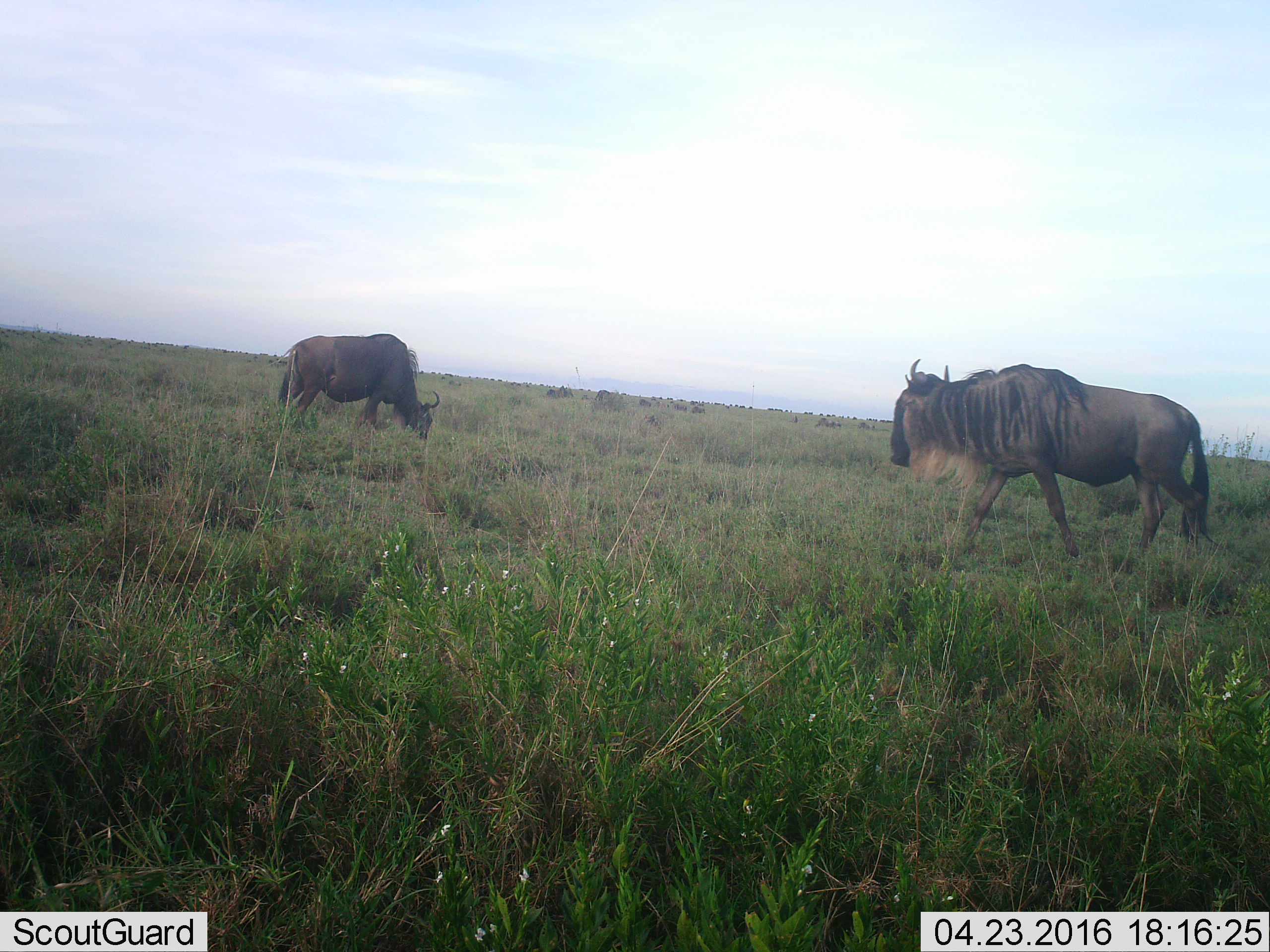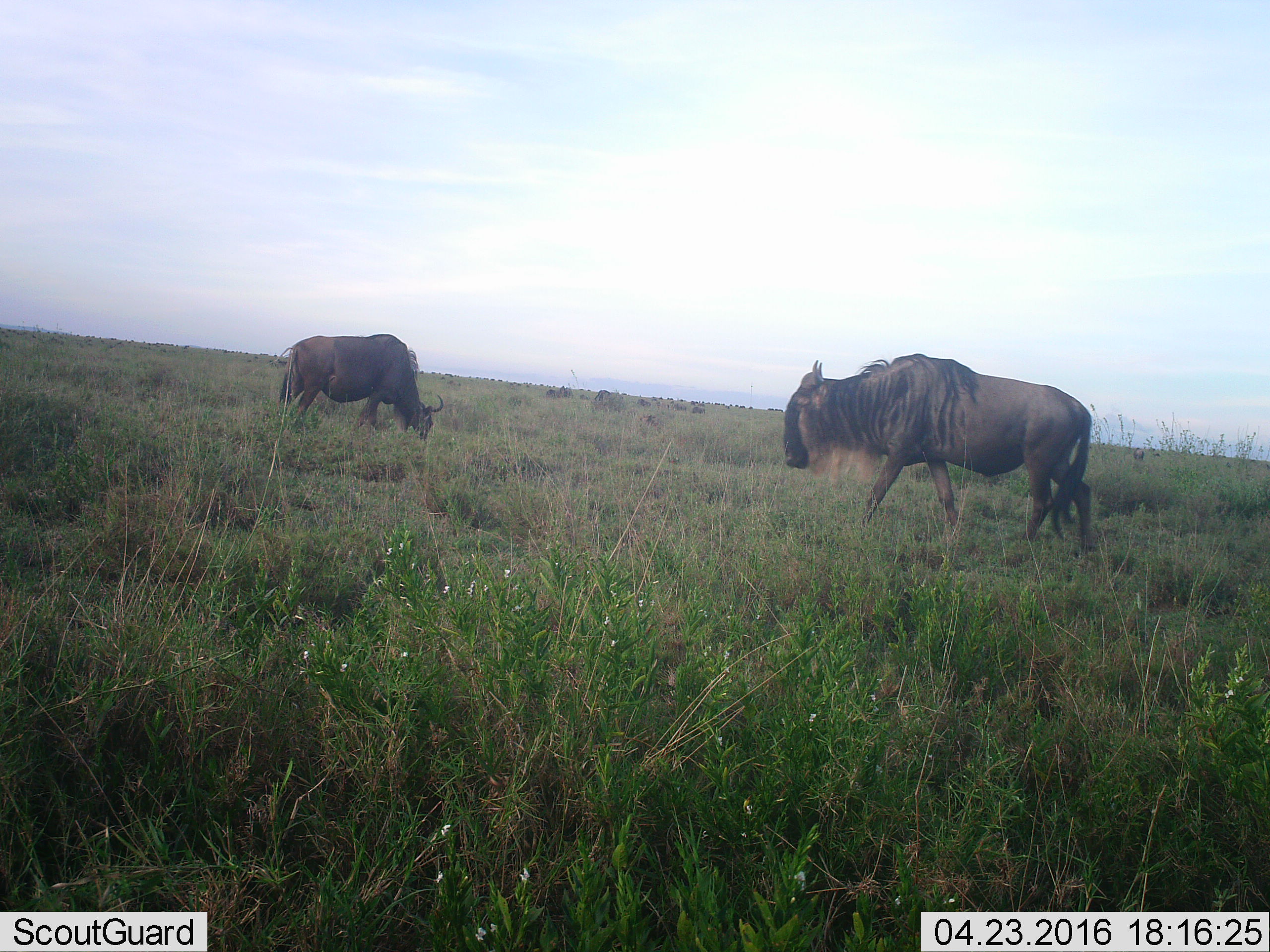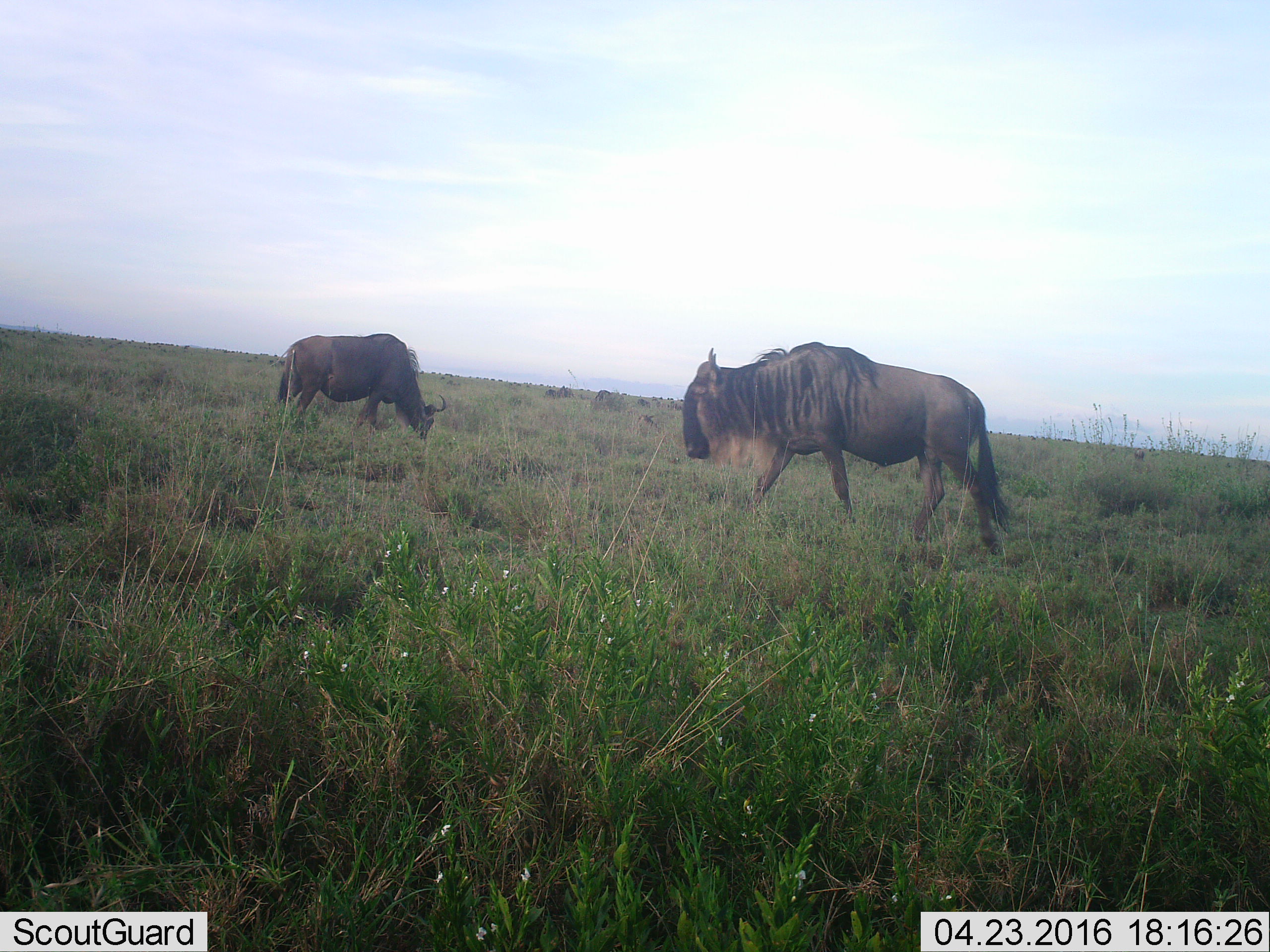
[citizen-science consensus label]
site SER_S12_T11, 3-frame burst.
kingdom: Animalia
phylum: Chordata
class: Mammalia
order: Artiodactyla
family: Bovidae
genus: Connochaetes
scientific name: Connochaetes taurinus taurinus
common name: blue wildebeest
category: wildebeestblue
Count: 2.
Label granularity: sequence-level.